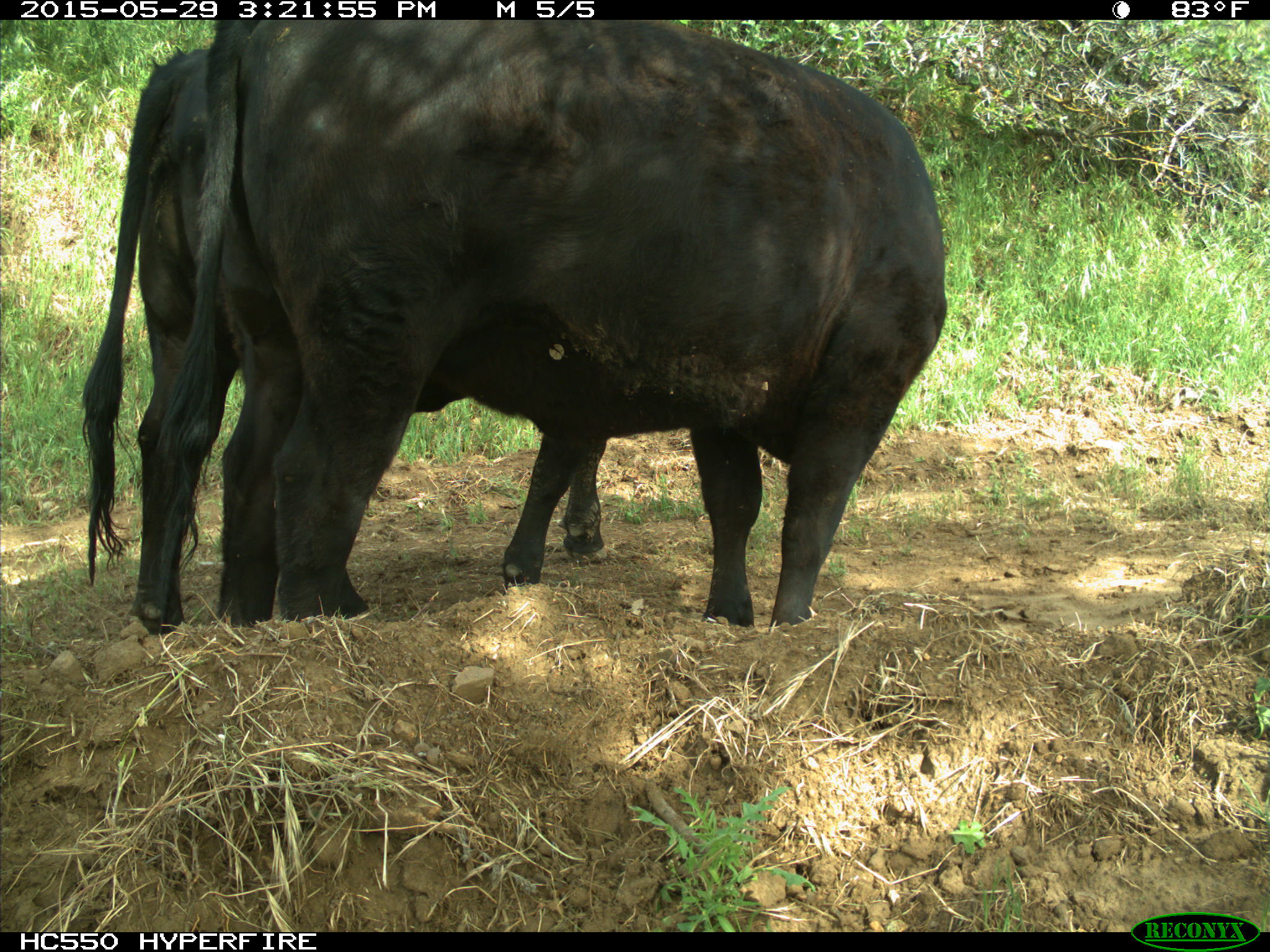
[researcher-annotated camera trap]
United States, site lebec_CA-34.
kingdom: Animalia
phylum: Chordata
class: Mammalia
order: Artiodactyla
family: Bovidae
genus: Bos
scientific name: Bos taurus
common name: domestic cow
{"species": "Bos taurus (domestic cow)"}